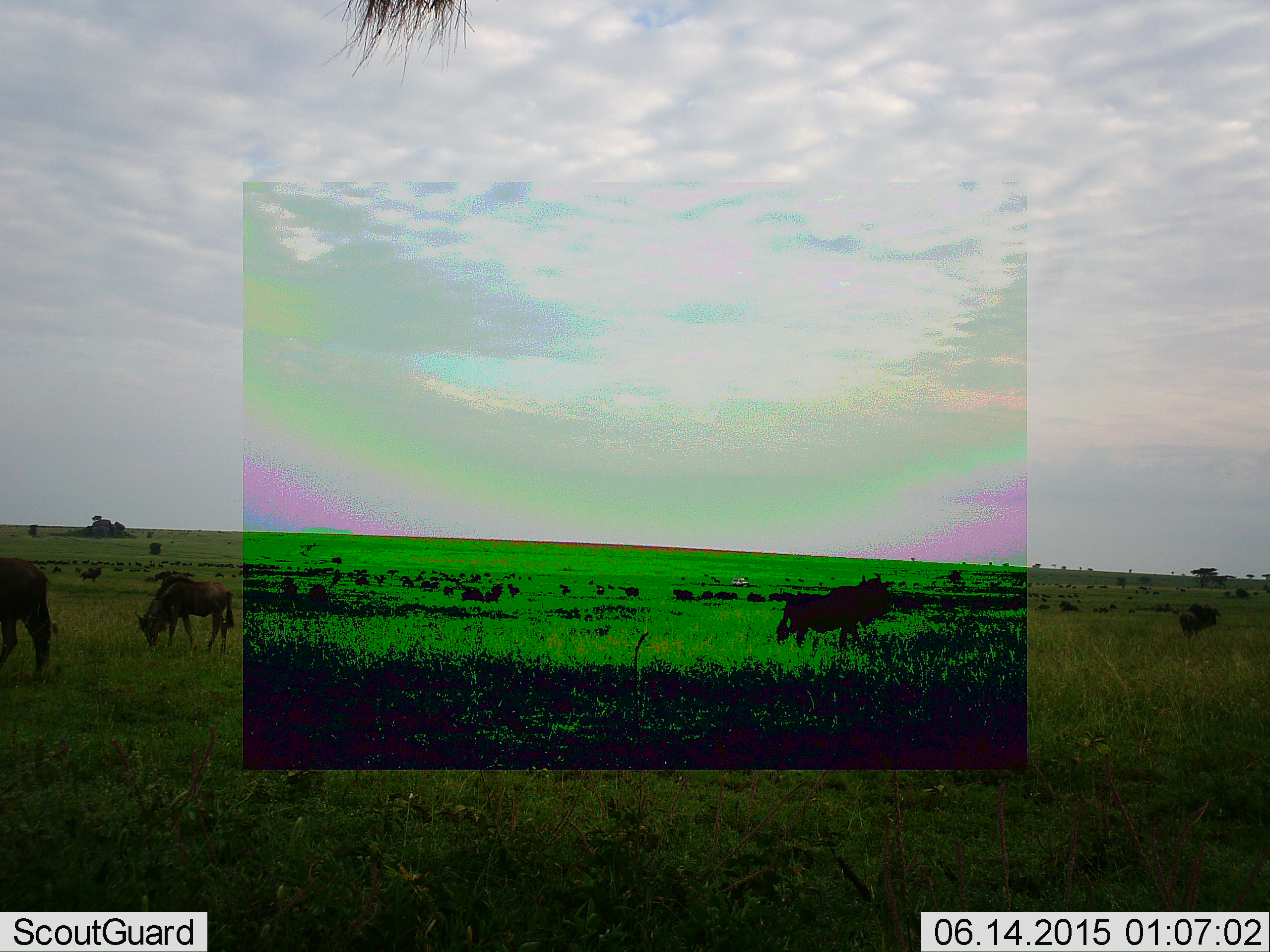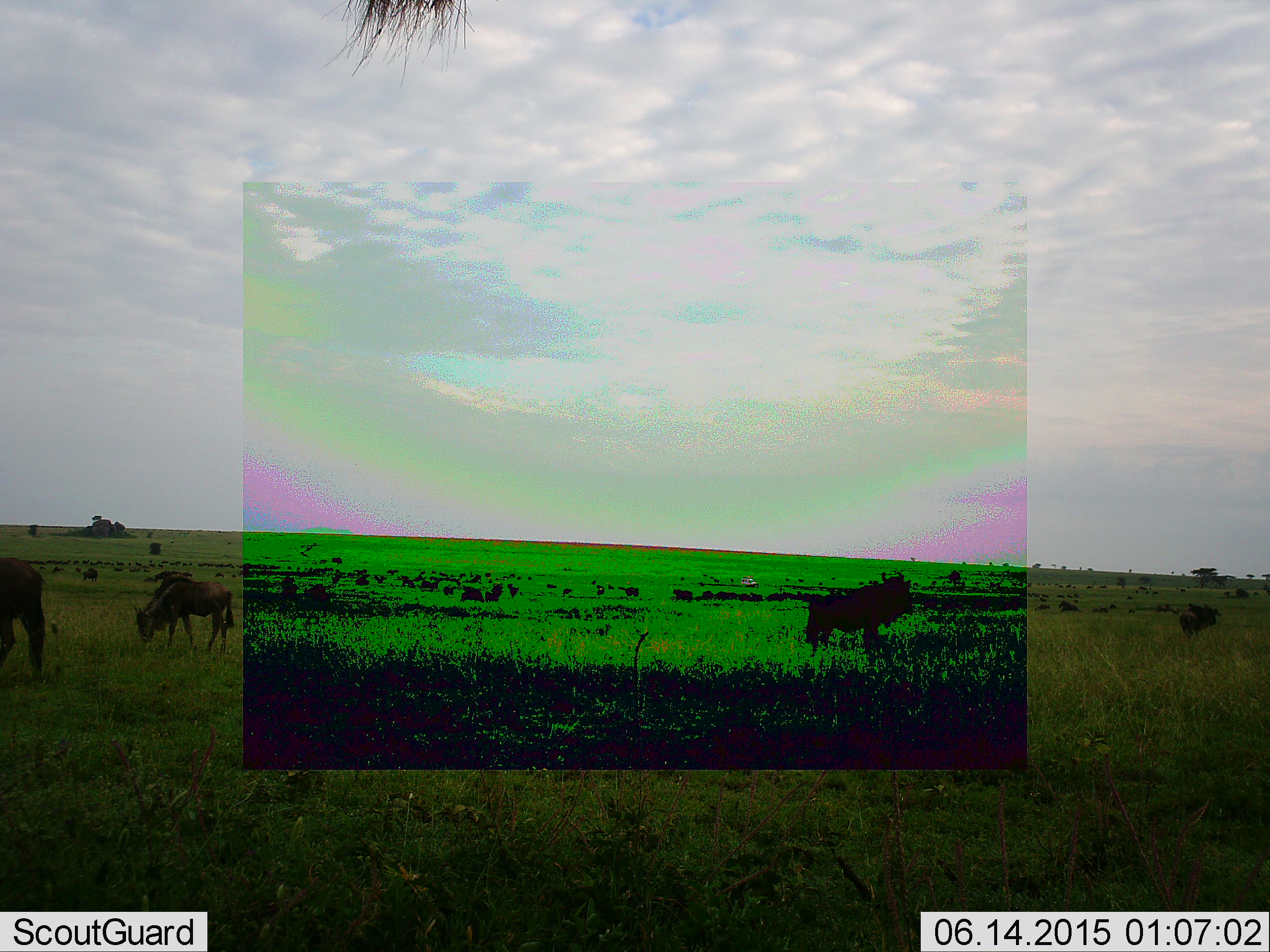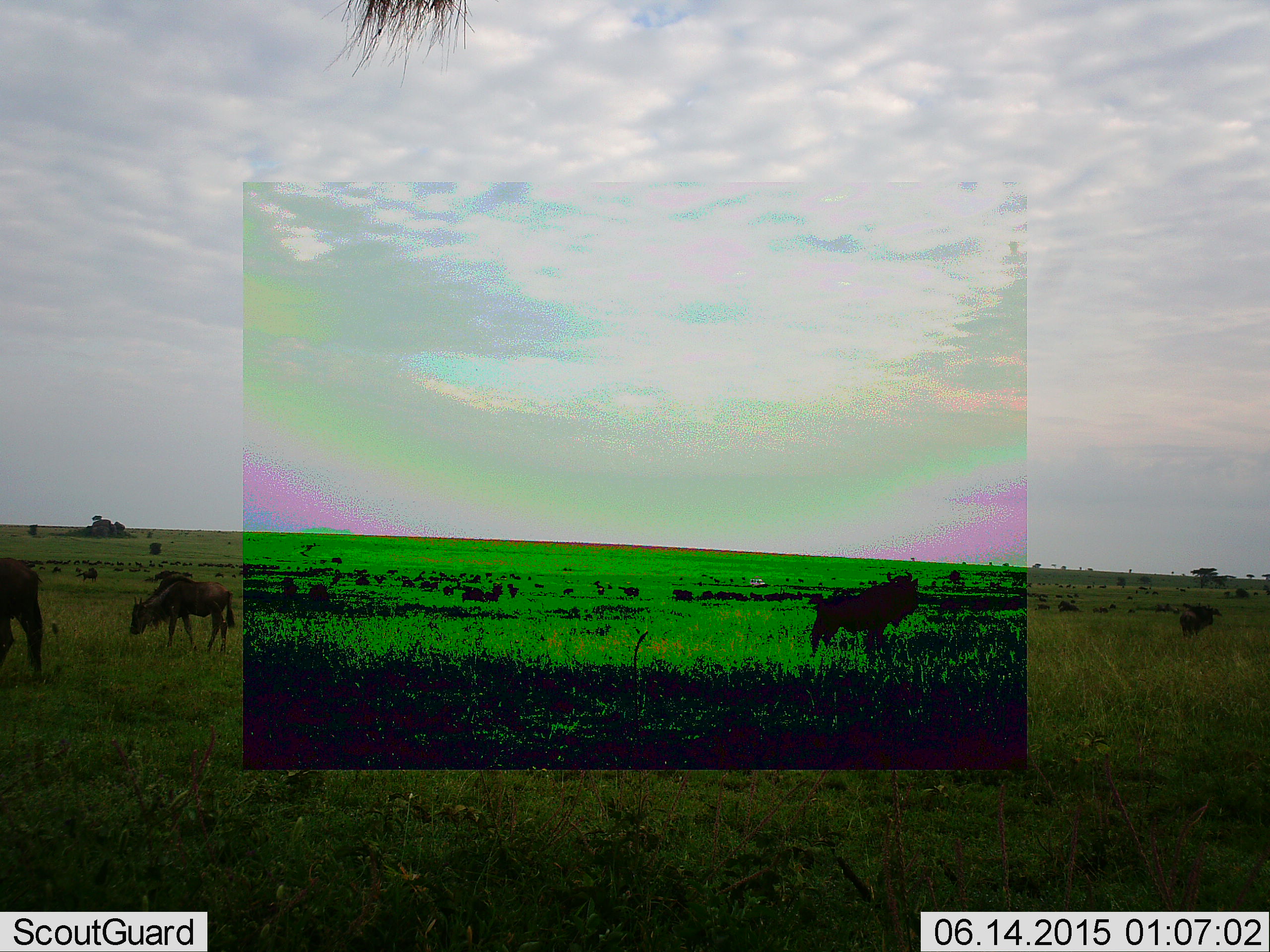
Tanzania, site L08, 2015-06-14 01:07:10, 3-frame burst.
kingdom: Animalia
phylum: Chordata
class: Mammalia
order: Artiodactyla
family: Bovidae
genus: Connochaetes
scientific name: Connochaetes taurinus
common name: blue wildebeest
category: wildebeest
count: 5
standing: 55%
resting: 9%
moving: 73%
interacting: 0%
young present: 9%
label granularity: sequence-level